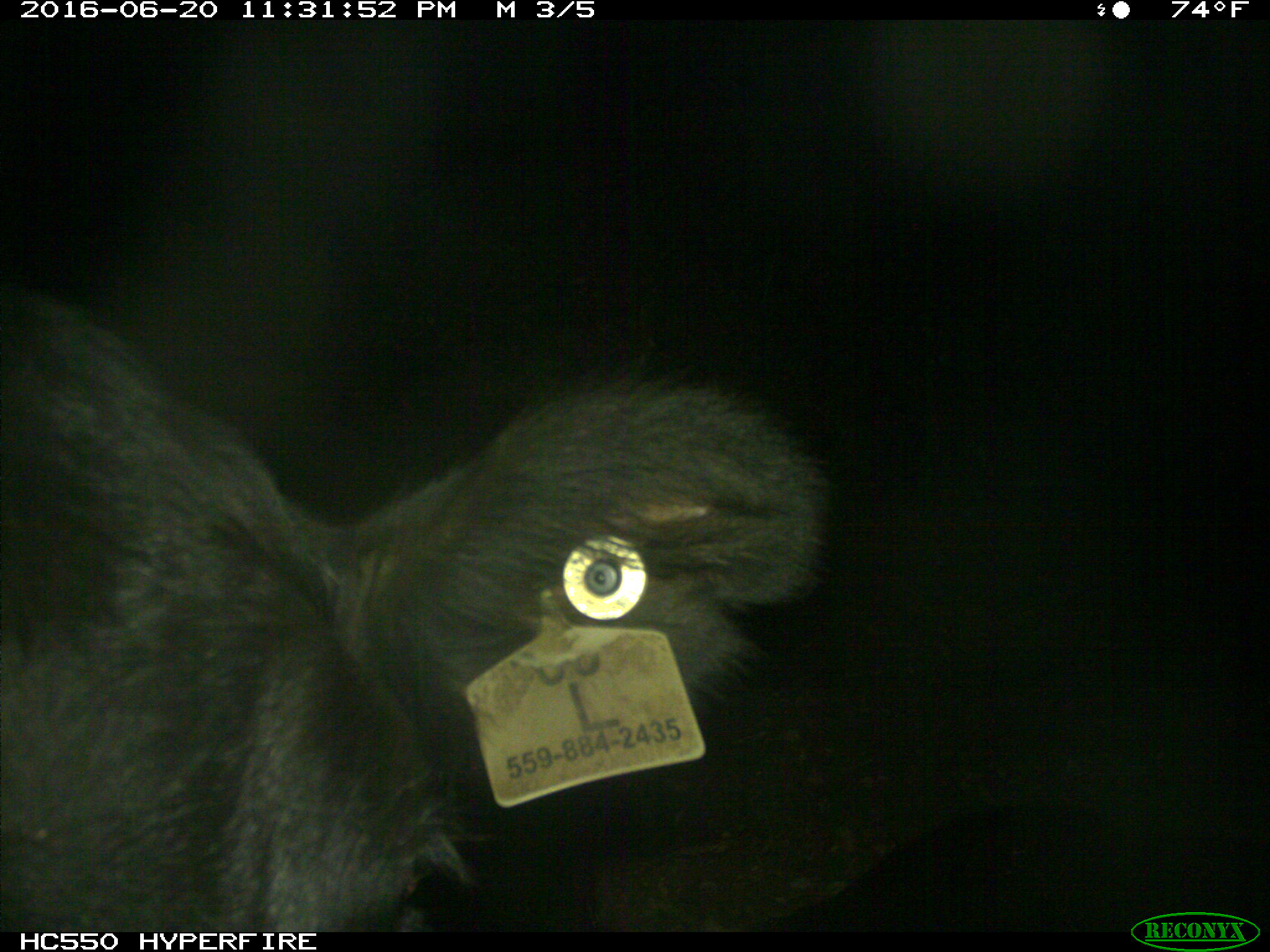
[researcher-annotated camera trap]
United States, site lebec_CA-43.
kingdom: Animalia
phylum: Chordata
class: Mammalia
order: Artiodactyla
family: Bovidae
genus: Bos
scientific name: Bos taurus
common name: domestic cow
Bos taurus (domestic cow).